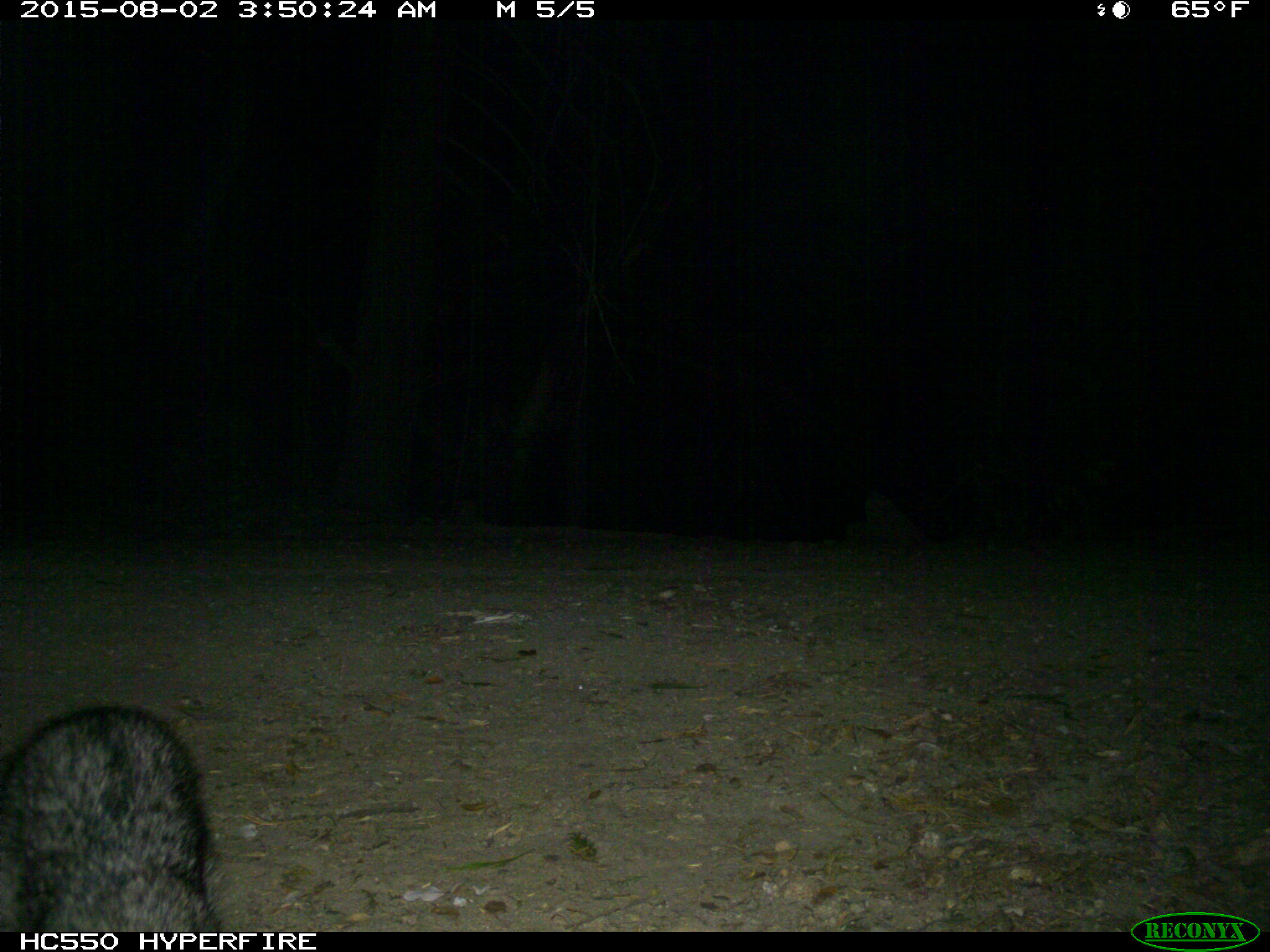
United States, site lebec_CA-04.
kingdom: Animalia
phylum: Chordata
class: Mammalia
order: Carnivora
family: Procyonidae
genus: Procyon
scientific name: Procyon lotor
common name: common raccoon